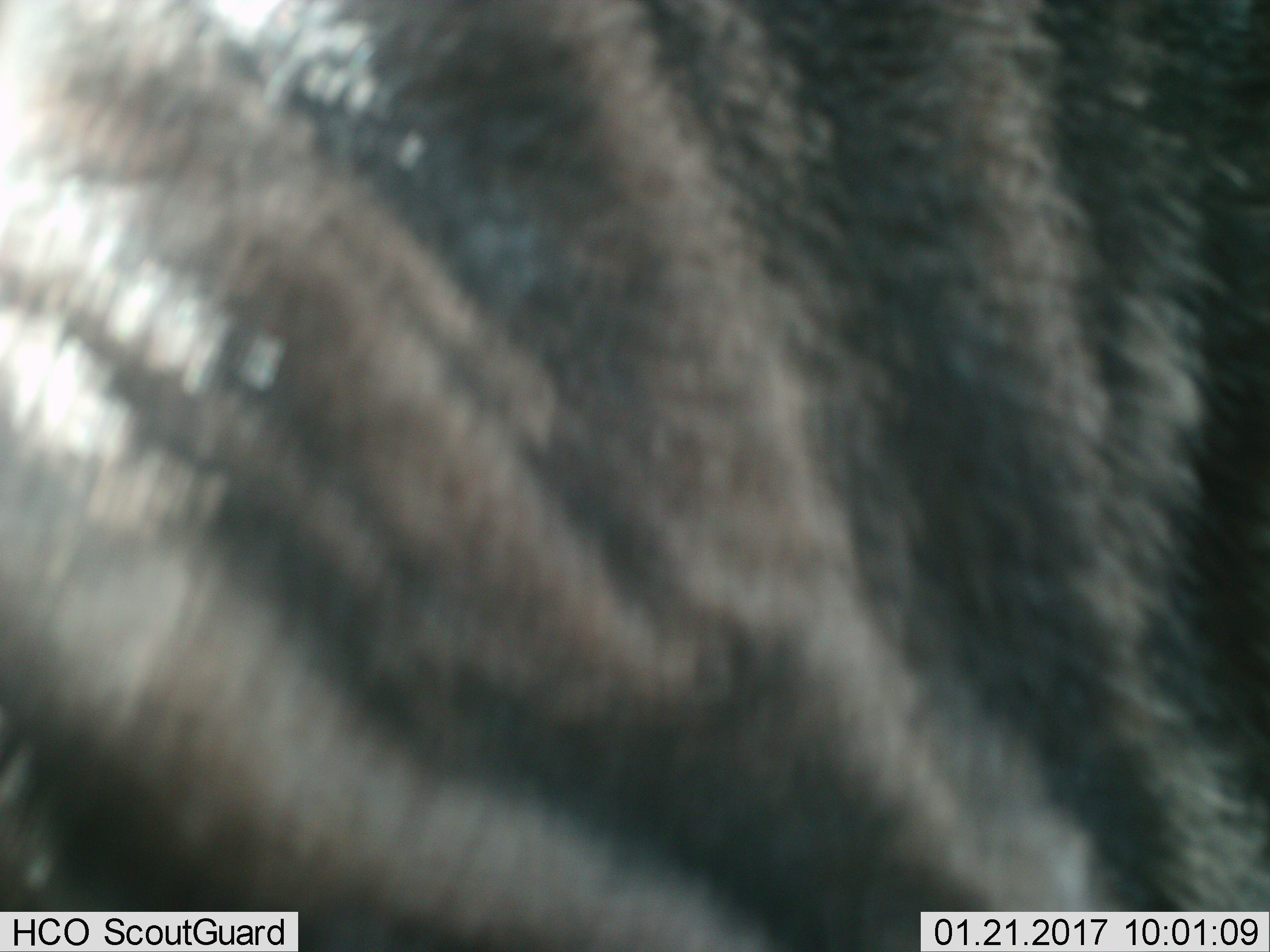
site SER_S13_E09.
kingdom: Animalia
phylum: Chordata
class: Mammalia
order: Artiodactyla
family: Bovidae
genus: Connochaetes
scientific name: Connochaetes taurinus taurinus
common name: blue wildebeest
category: wildebeestblue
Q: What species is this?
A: Wildebeestblue (blue wildebeest) (Connochaetes taurinus taurinus).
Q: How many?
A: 1.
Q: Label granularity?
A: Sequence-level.